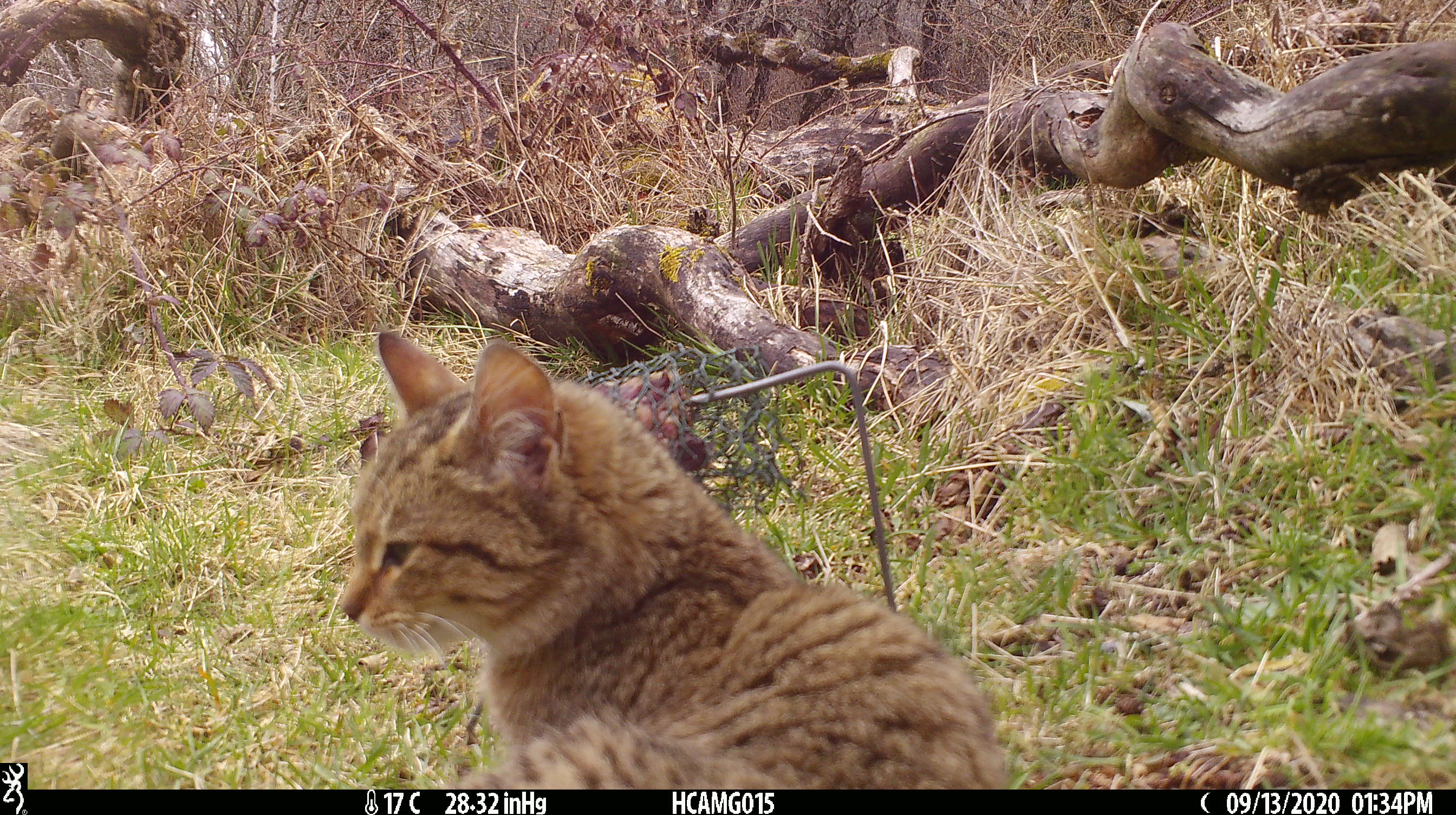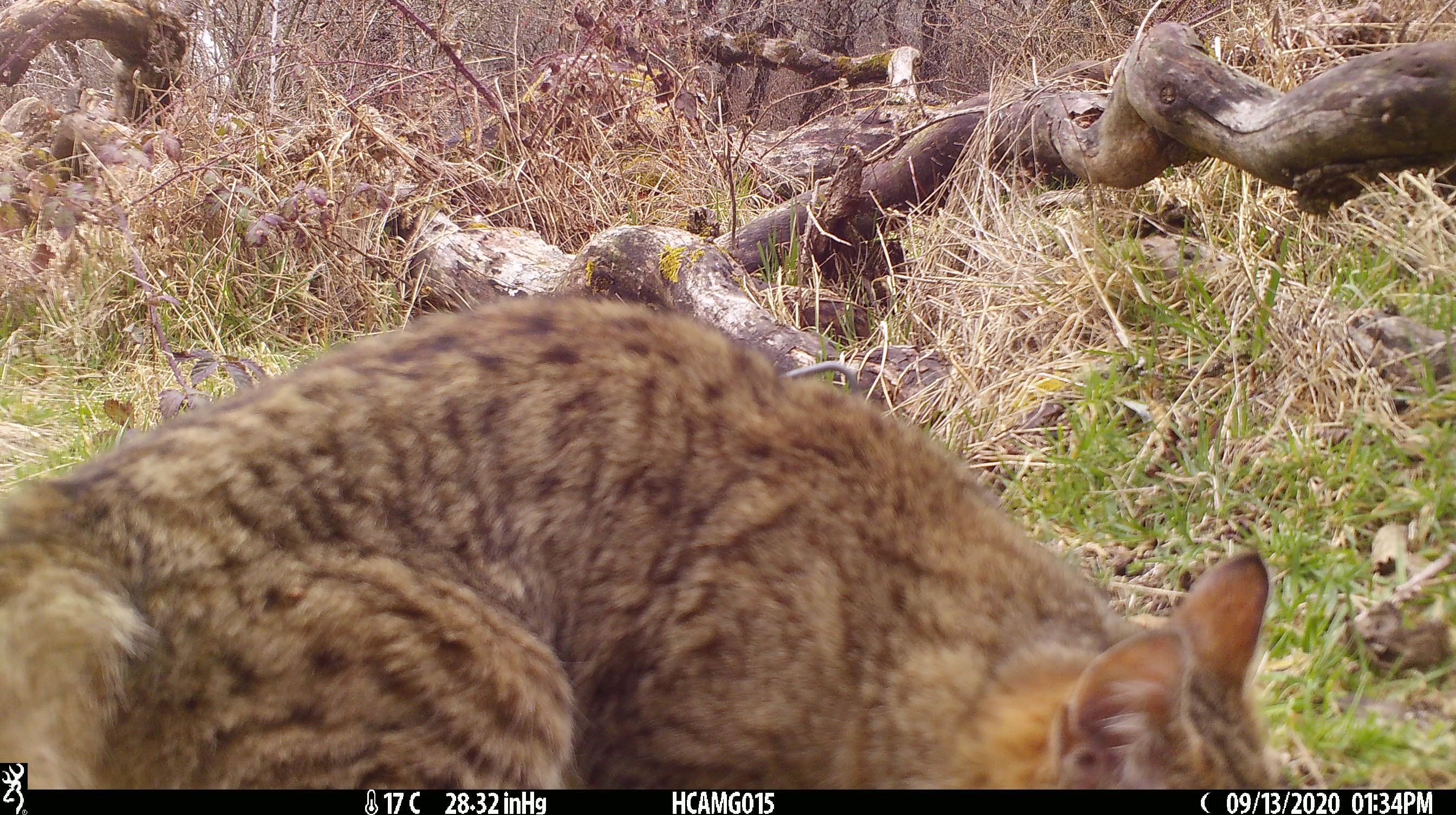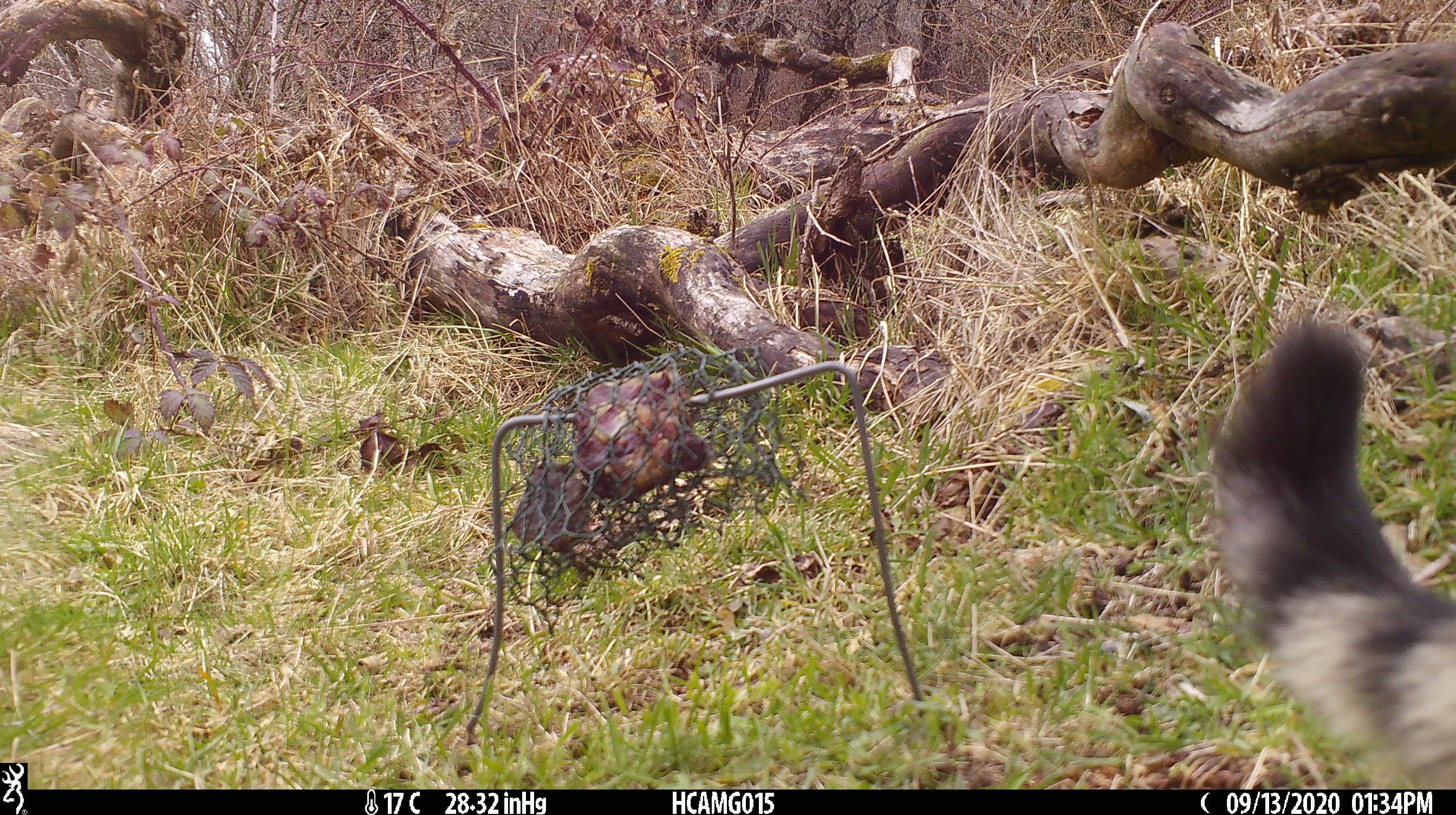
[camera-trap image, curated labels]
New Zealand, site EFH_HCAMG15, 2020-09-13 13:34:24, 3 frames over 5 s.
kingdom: Animalia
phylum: Chordata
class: Mammalia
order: Carnivora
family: Felidae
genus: Felis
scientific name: Felis catus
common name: domestic cat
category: cat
Cat (domestic cat) (Felis catus).